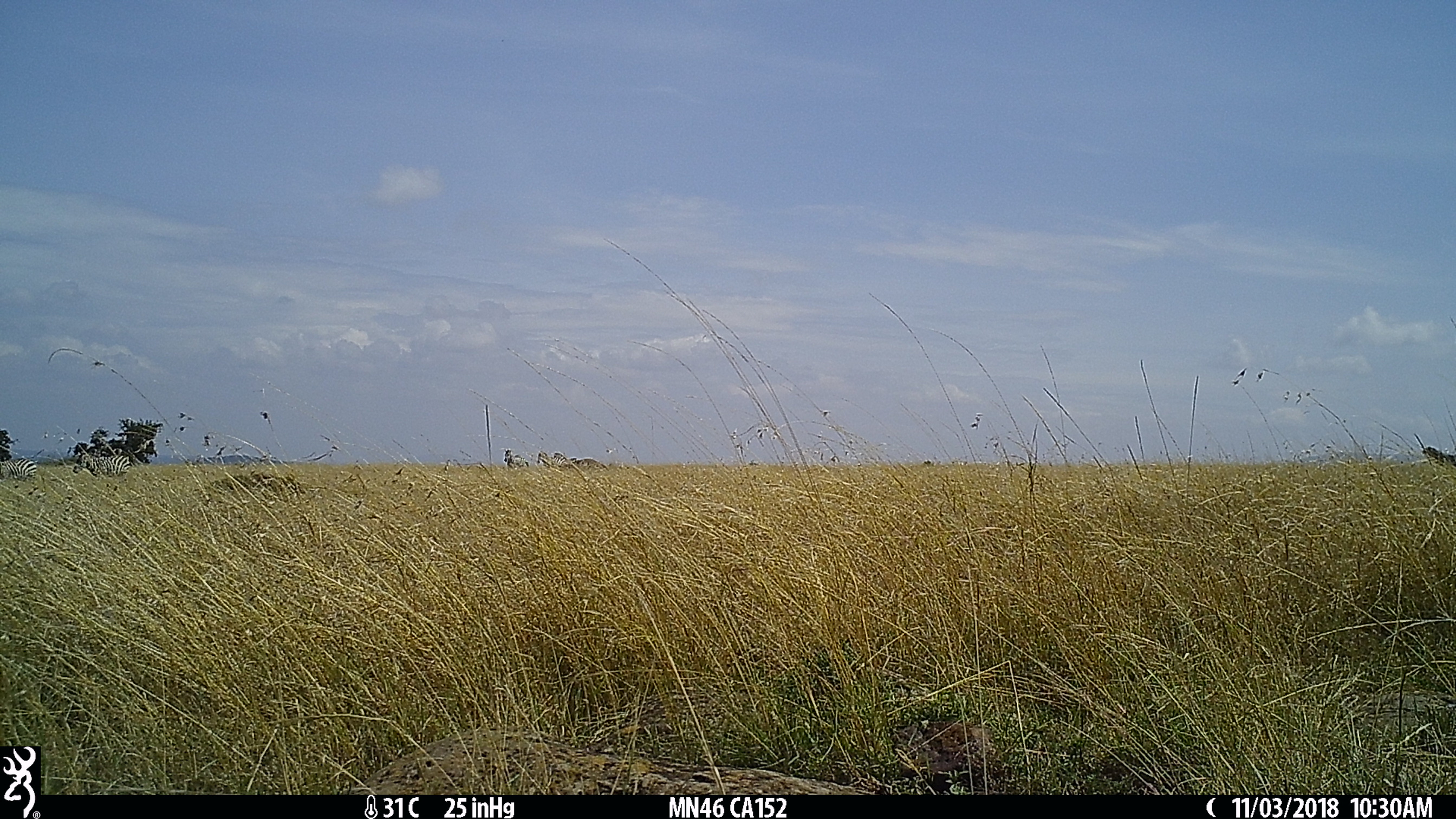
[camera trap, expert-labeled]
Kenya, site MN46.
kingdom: Animalia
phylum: Chordata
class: Mammalia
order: Perissodactyla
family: Equidae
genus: Equus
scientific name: Equus quagga burchellii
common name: burchell's zebra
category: zebra